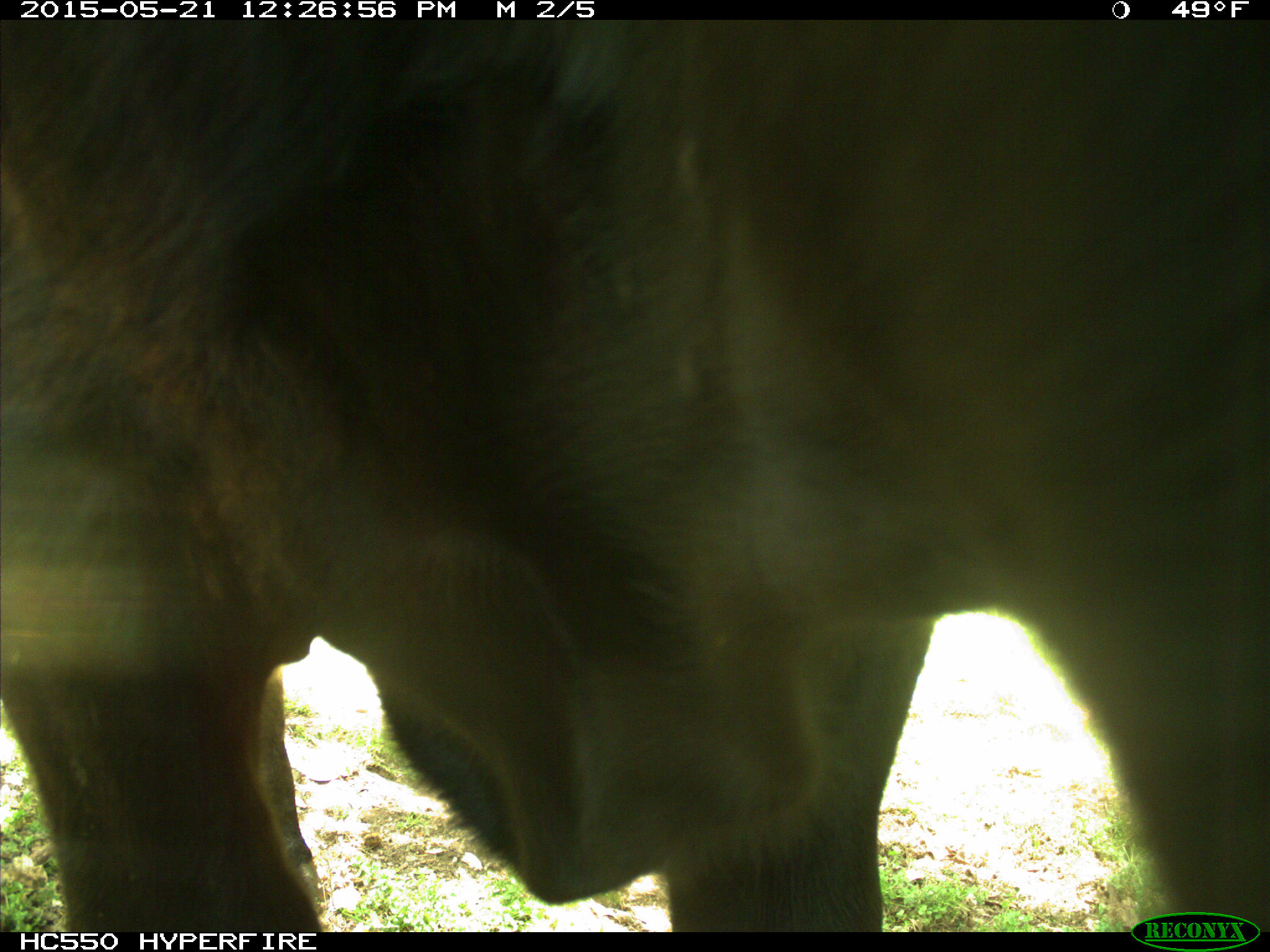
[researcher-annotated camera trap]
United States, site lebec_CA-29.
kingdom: Animalia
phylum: Chordata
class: Mammalia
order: Artiodactyla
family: Bovidae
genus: Bos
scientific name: Bos taurus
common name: domestic cow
Bos taurus (domestic cow).